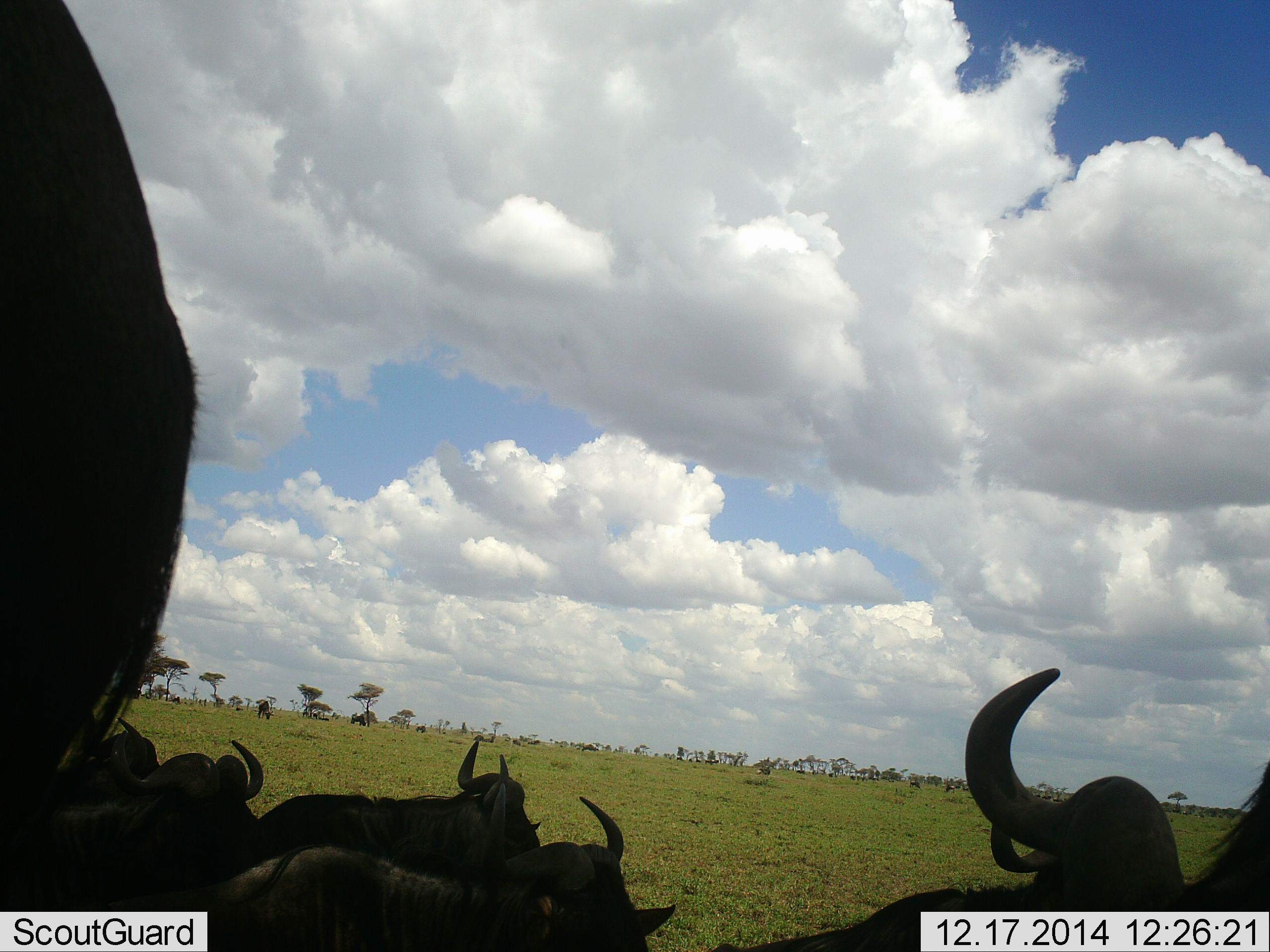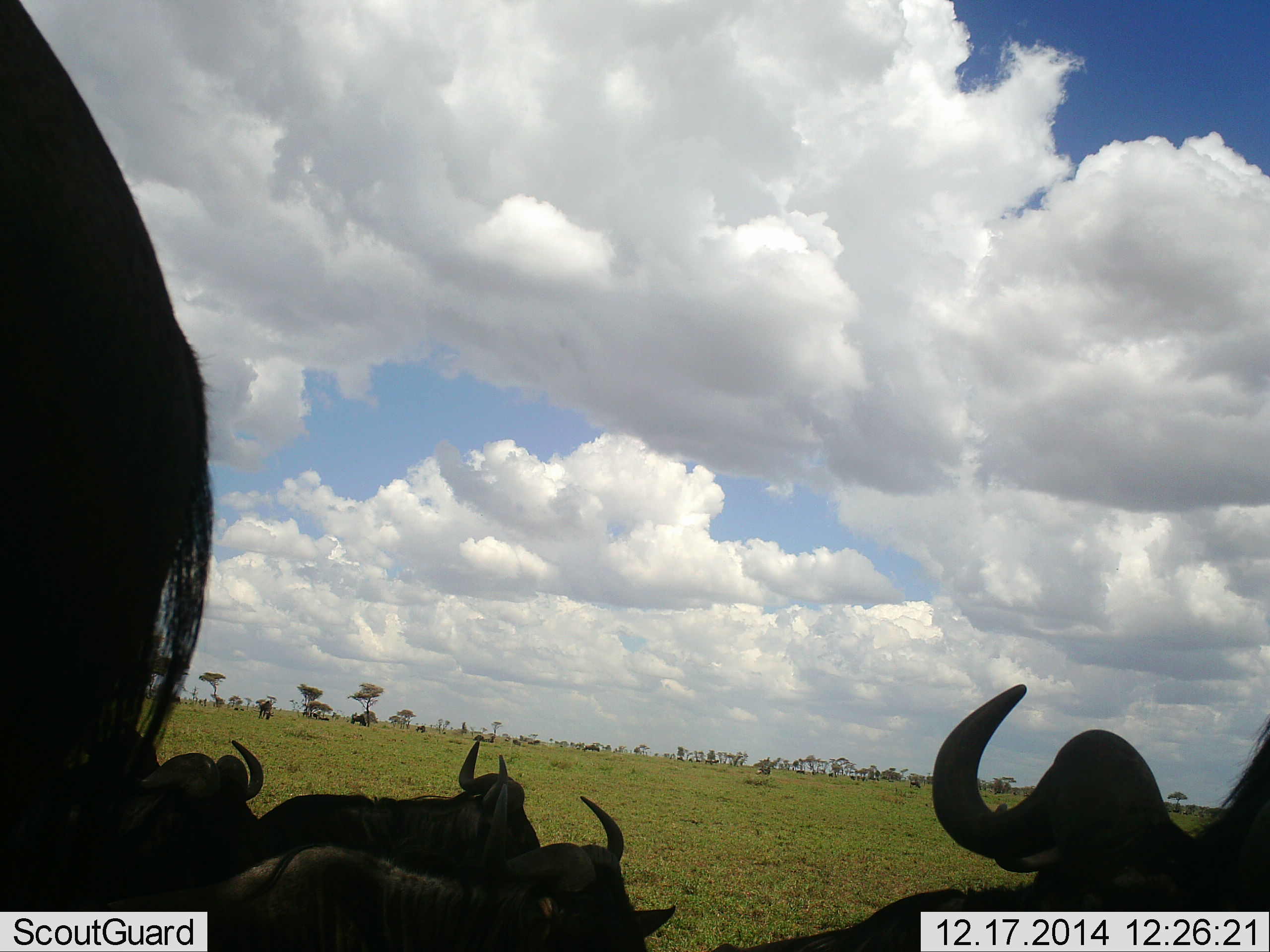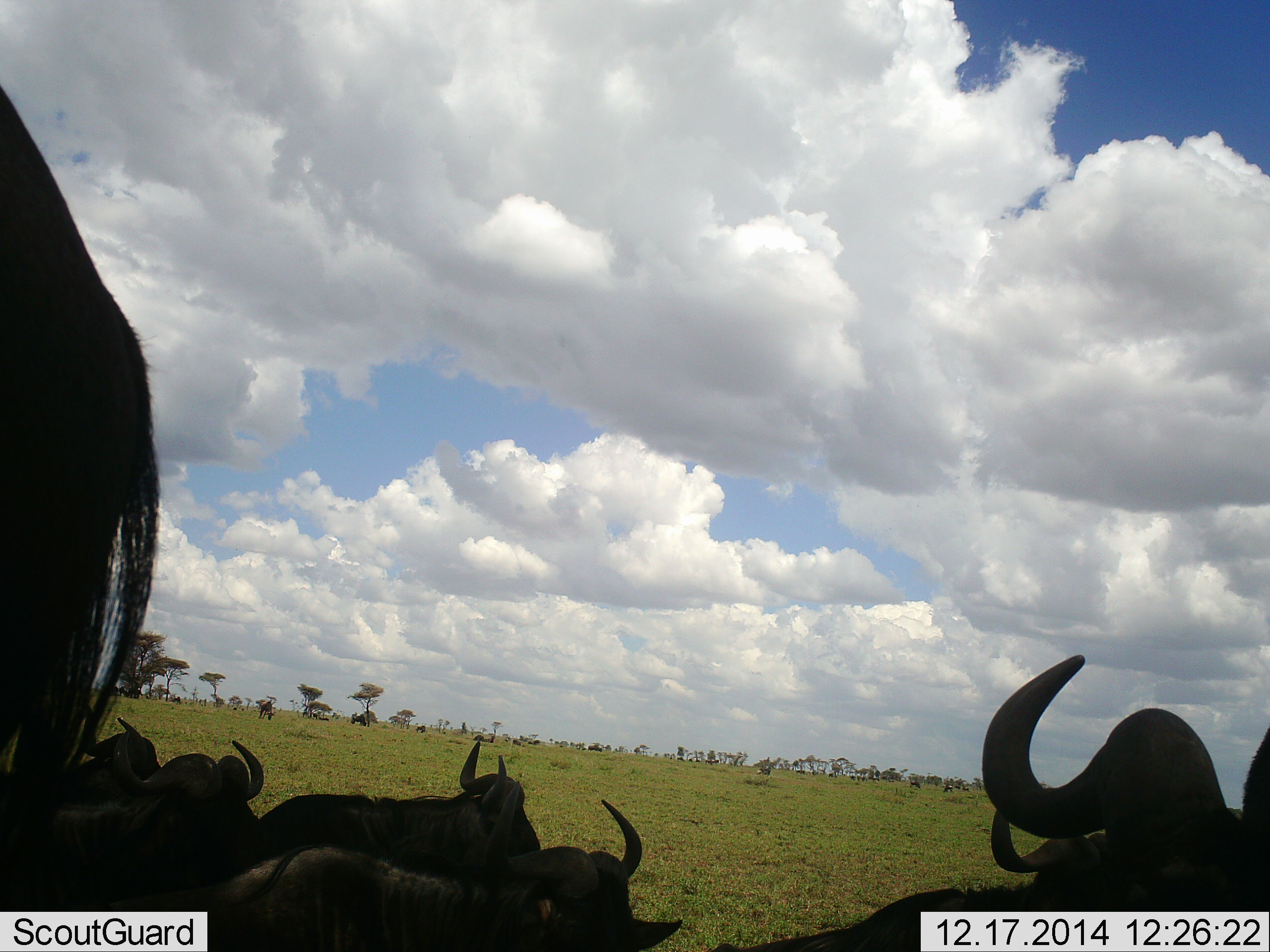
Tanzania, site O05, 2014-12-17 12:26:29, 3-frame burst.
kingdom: Animalia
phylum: Chordata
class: Mammalia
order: Artiodactyla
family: Bovidae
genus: Connochaetes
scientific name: Connochaetes taurinus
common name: blue wildebeest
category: wildebeest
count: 6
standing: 64%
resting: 73%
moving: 27%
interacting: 9%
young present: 0%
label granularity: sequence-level